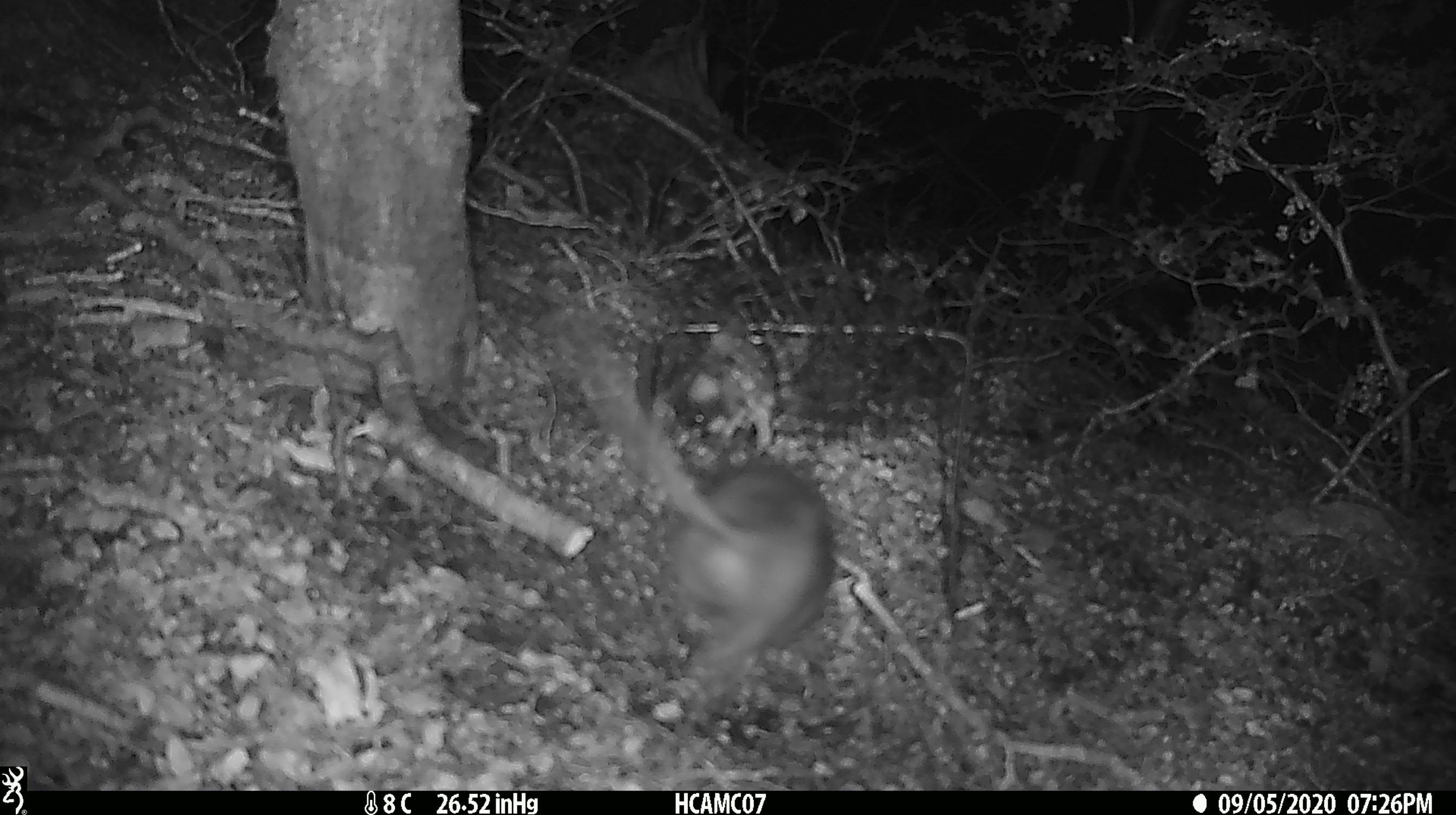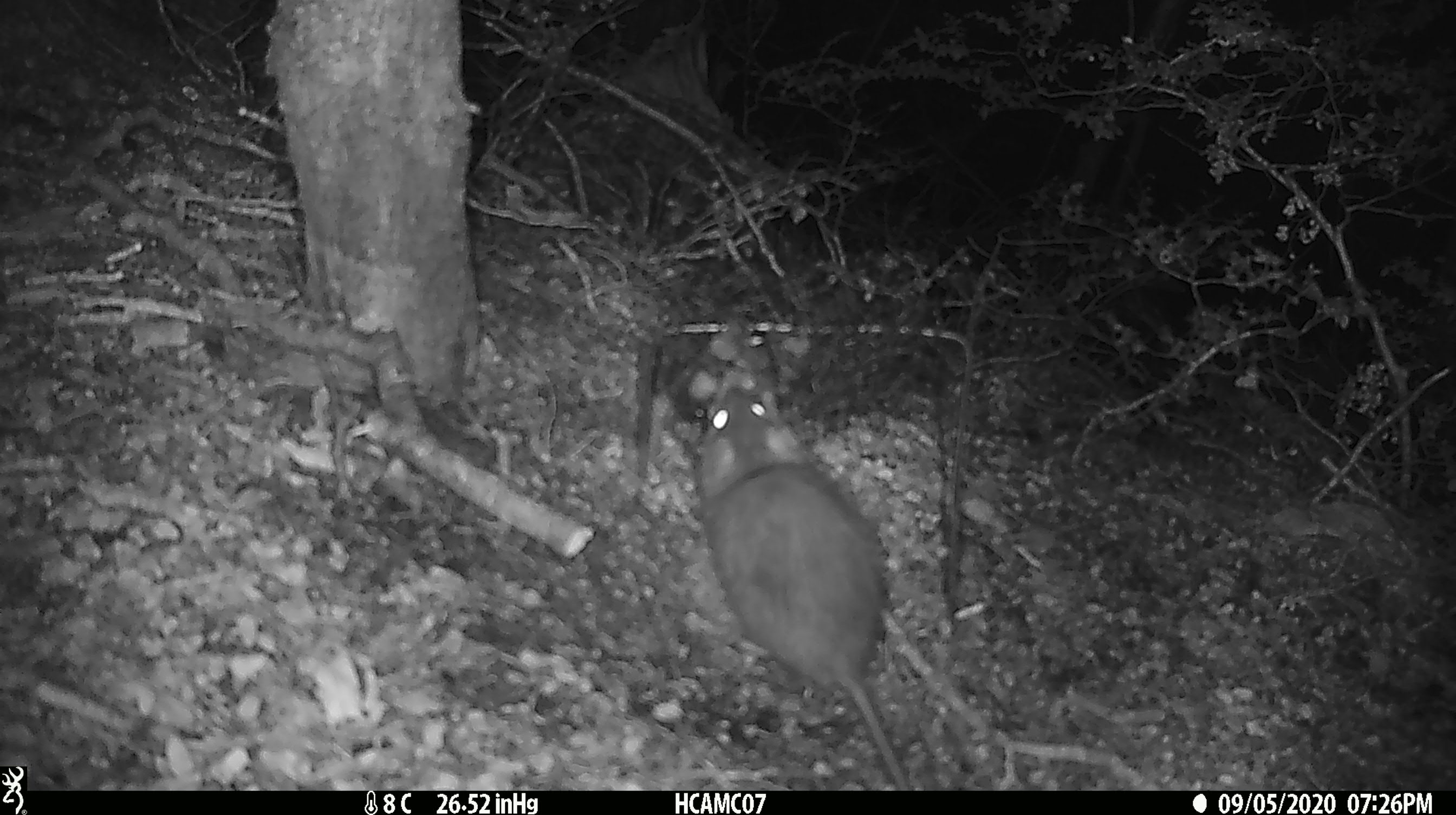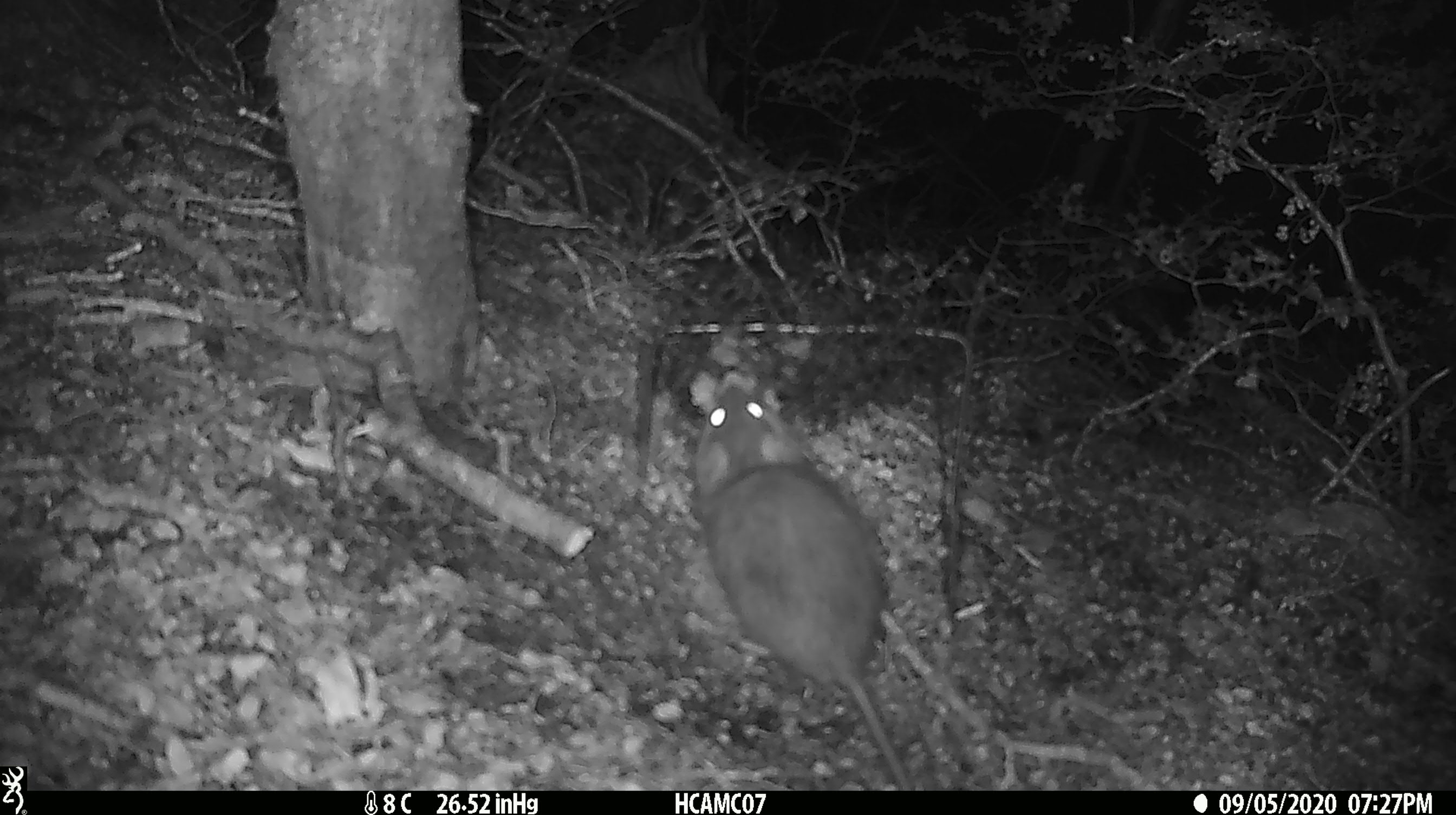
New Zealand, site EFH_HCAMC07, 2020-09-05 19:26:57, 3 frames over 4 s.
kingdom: Animalia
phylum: Chordata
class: Mammalia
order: Rodentia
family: Muridae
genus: Rattus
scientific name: Rattus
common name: rat